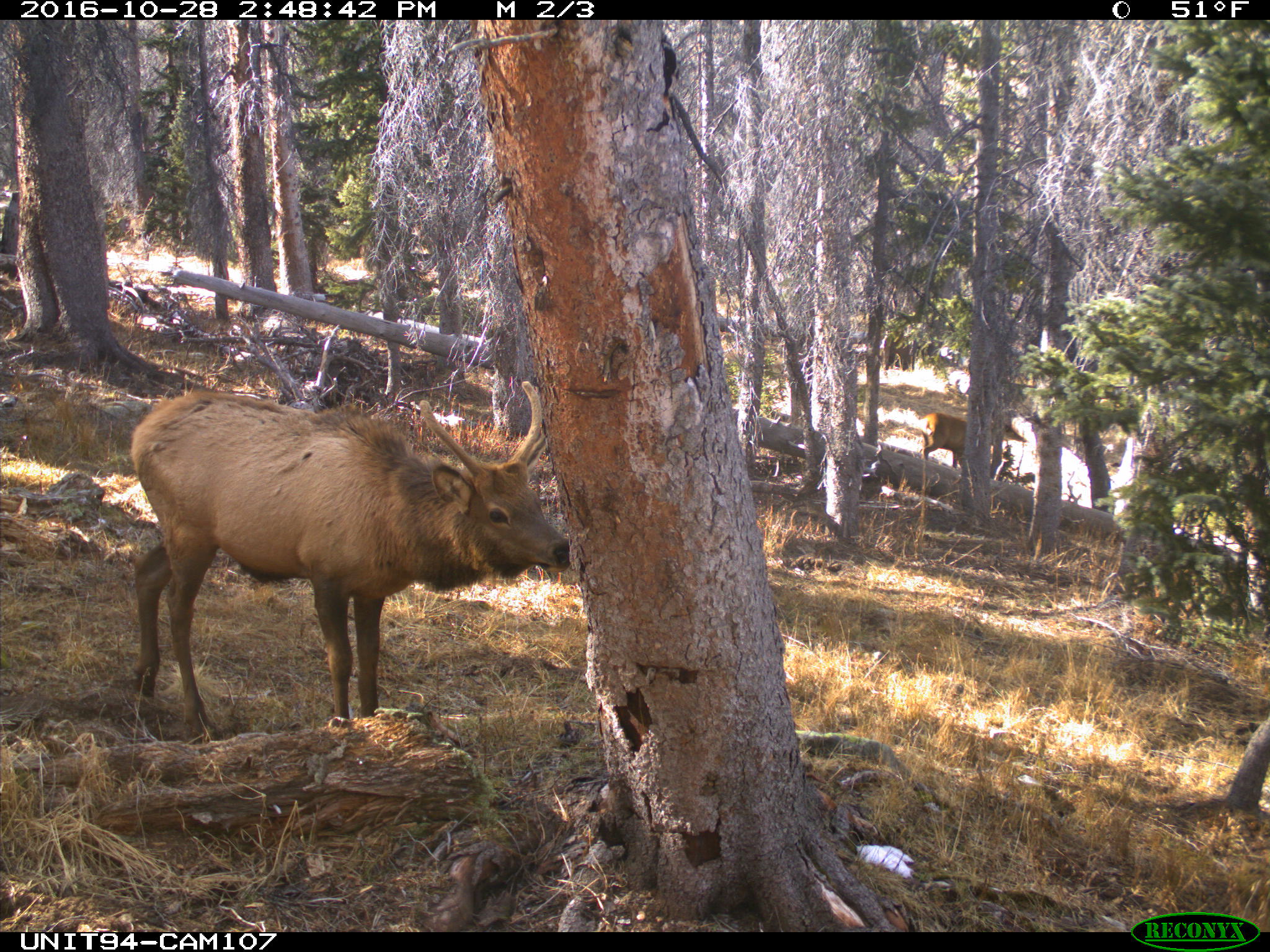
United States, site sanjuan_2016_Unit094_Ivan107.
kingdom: Animalia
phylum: Chordata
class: Mammalia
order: Artiodactyla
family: Cervidae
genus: Cervus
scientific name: Cervus elaphus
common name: red deer